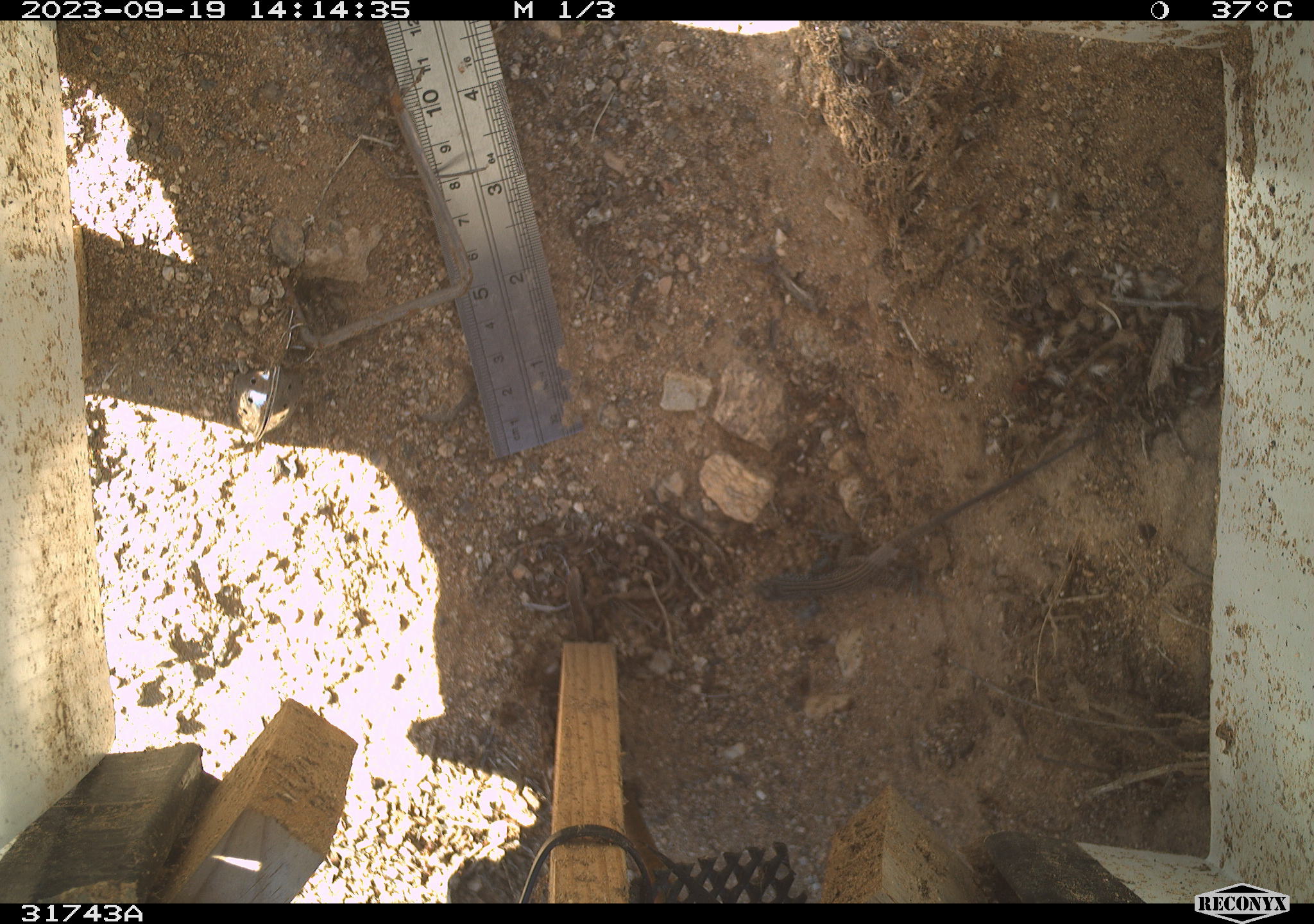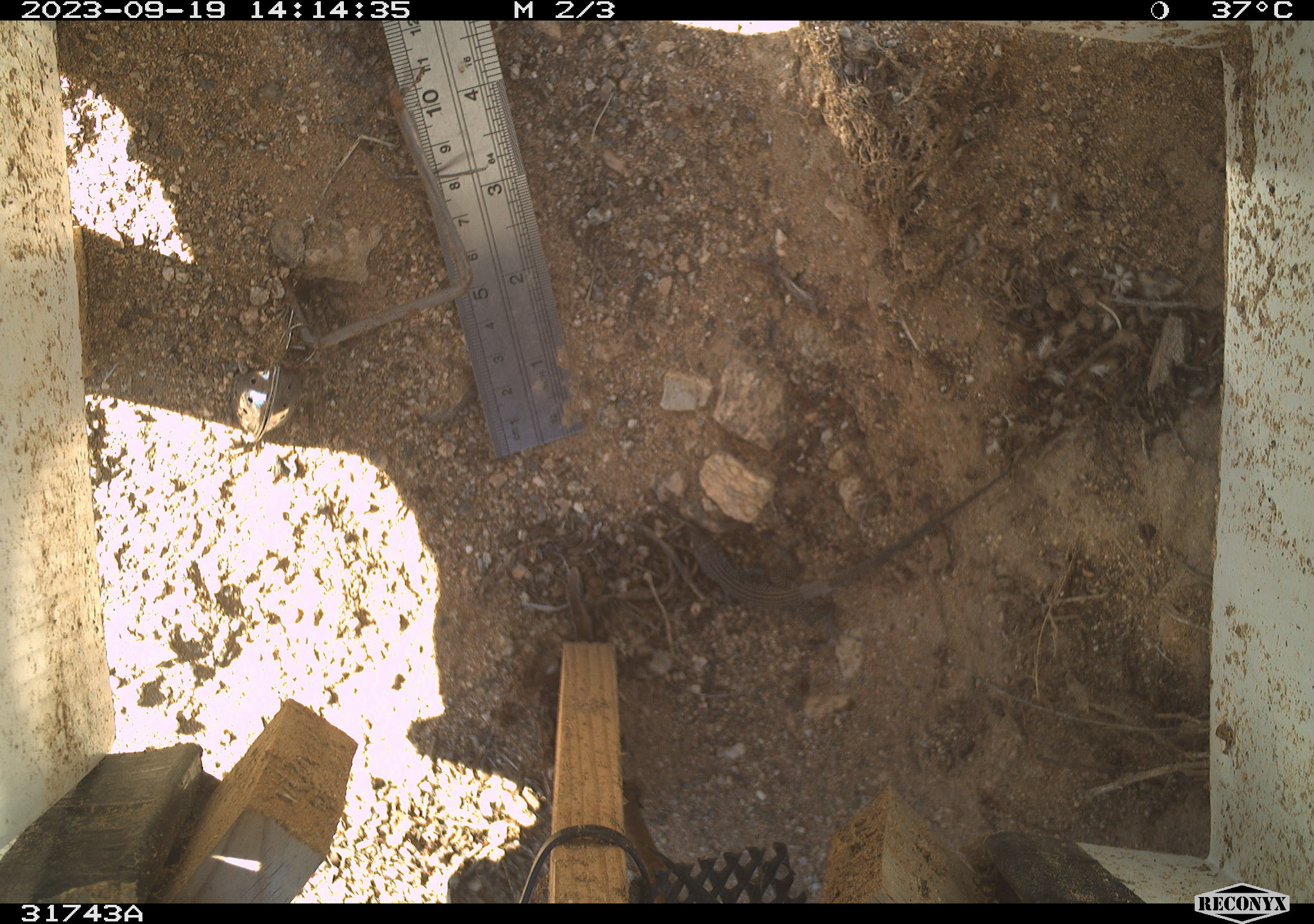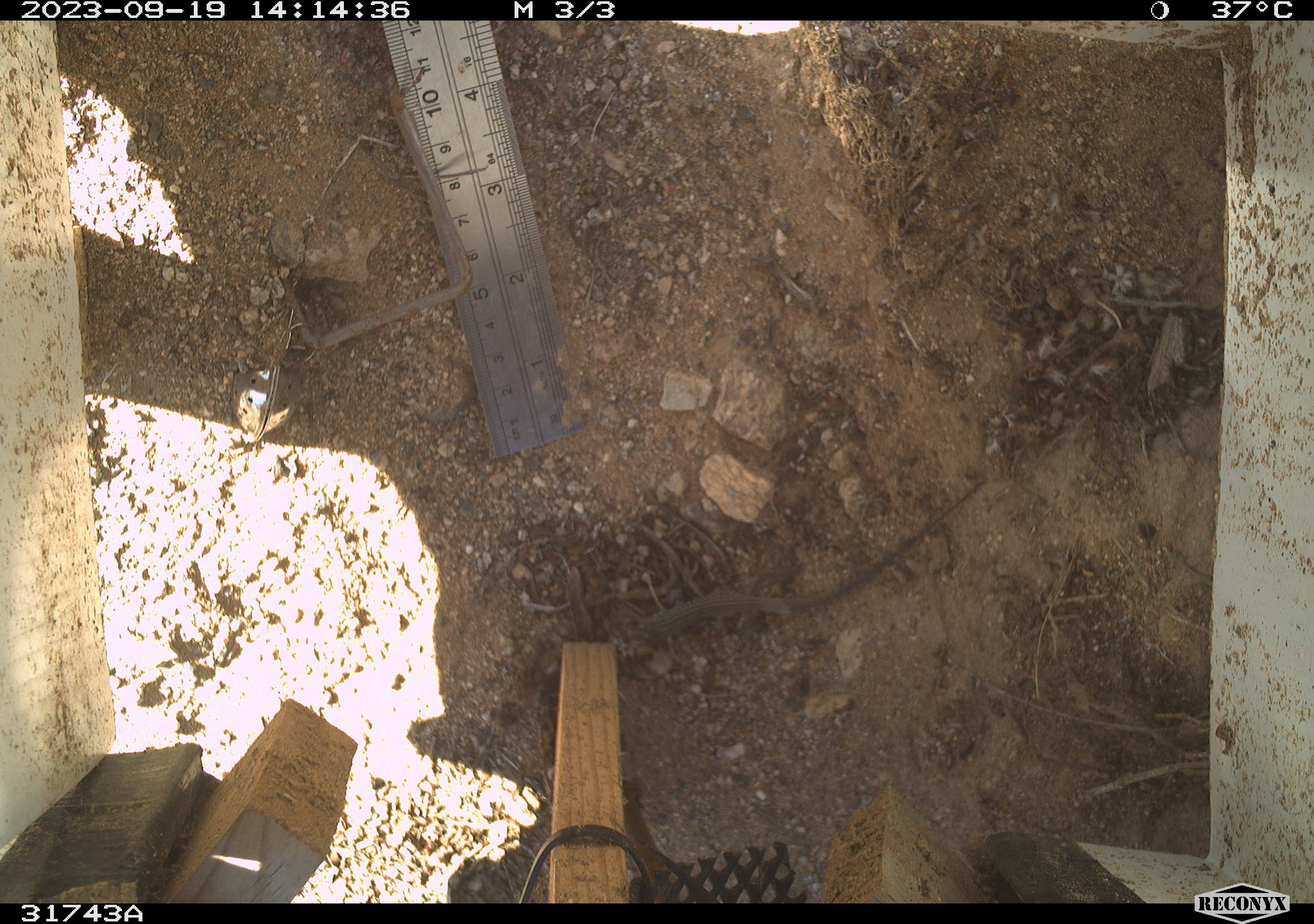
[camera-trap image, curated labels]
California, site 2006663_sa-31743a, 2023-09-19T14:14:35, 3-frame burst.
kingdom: Animalia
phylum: Chordata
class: Reptilia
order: Squamata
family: Teiidae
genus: Aspidoscelis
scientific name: Aspidoscelis tigris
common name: western whiptail